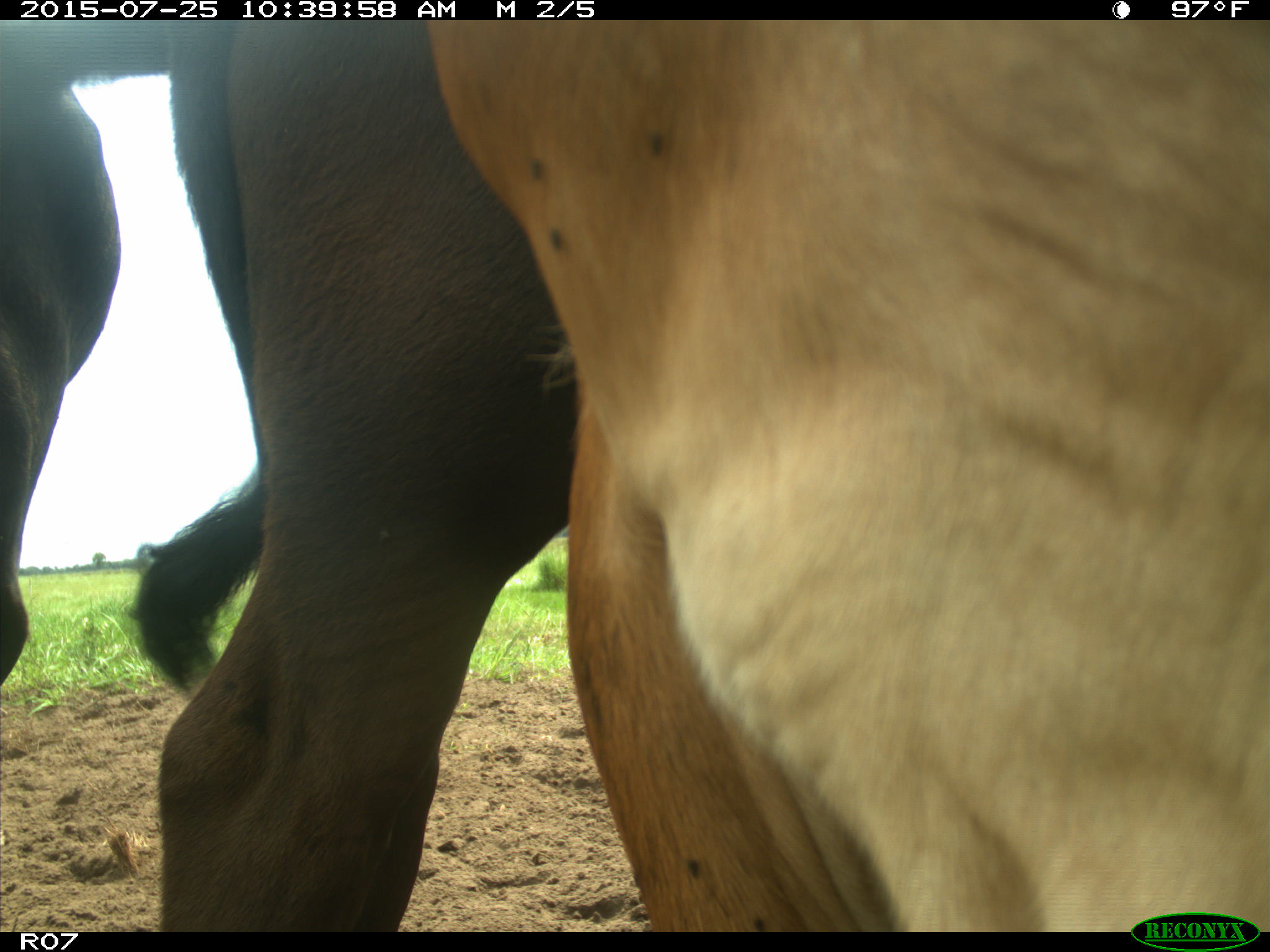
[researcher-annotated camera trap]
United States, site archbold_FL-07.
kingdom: Animalia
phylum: Chordata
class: Mammalia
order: Artiodactyla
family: Bovidae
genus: Bos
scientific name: Bos taurus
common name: domestic cow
Bos taurus (domestic cow).